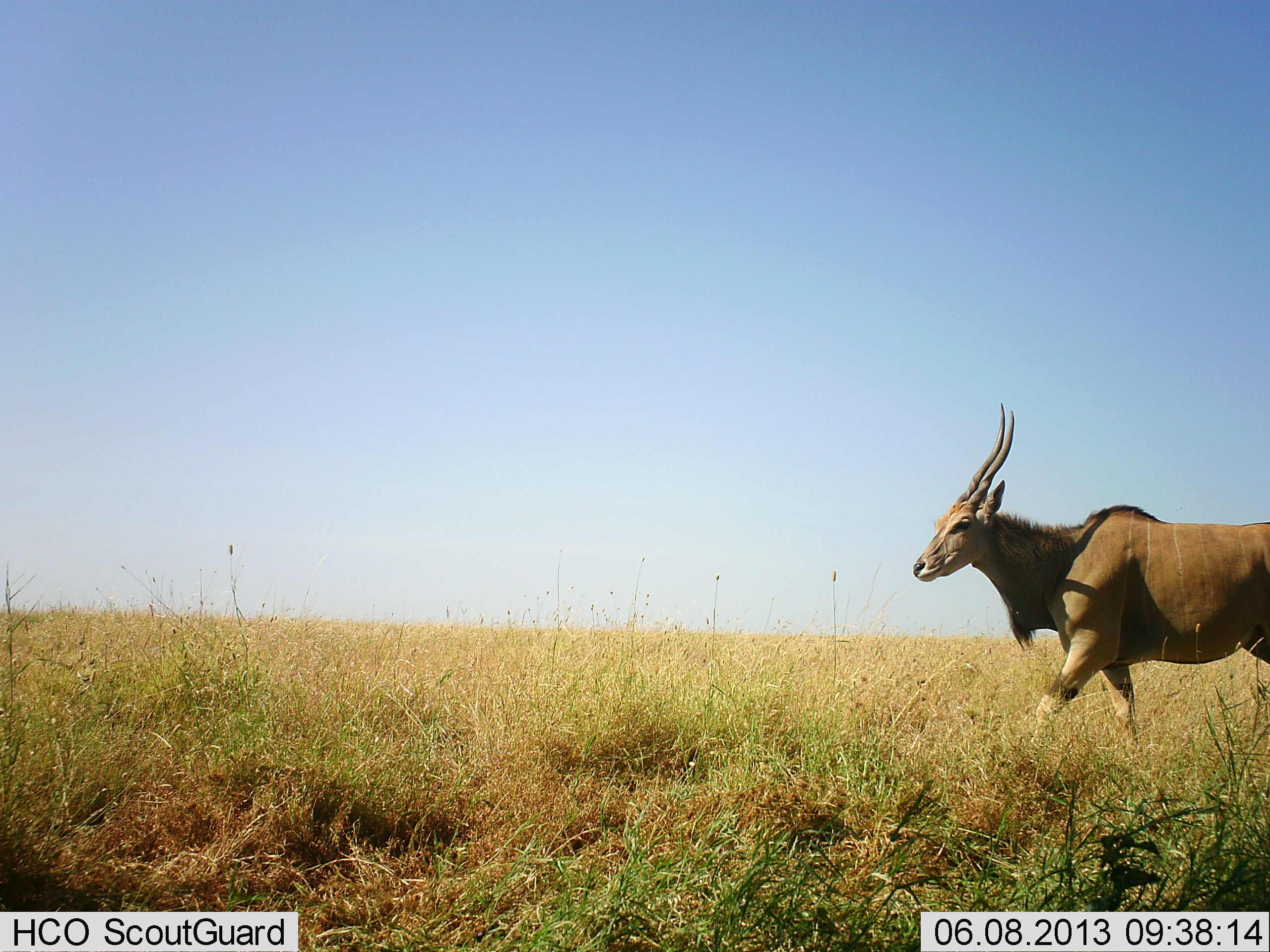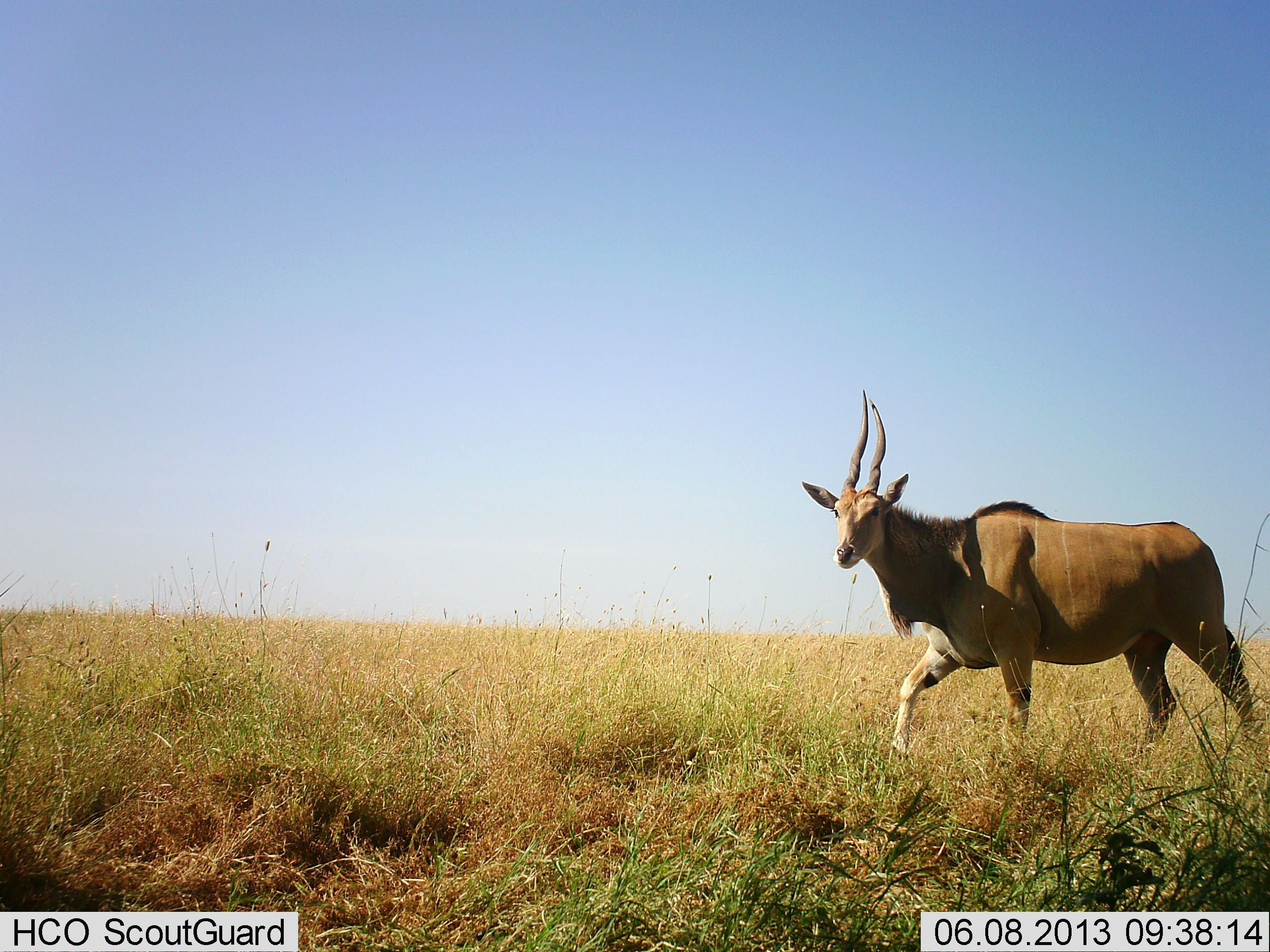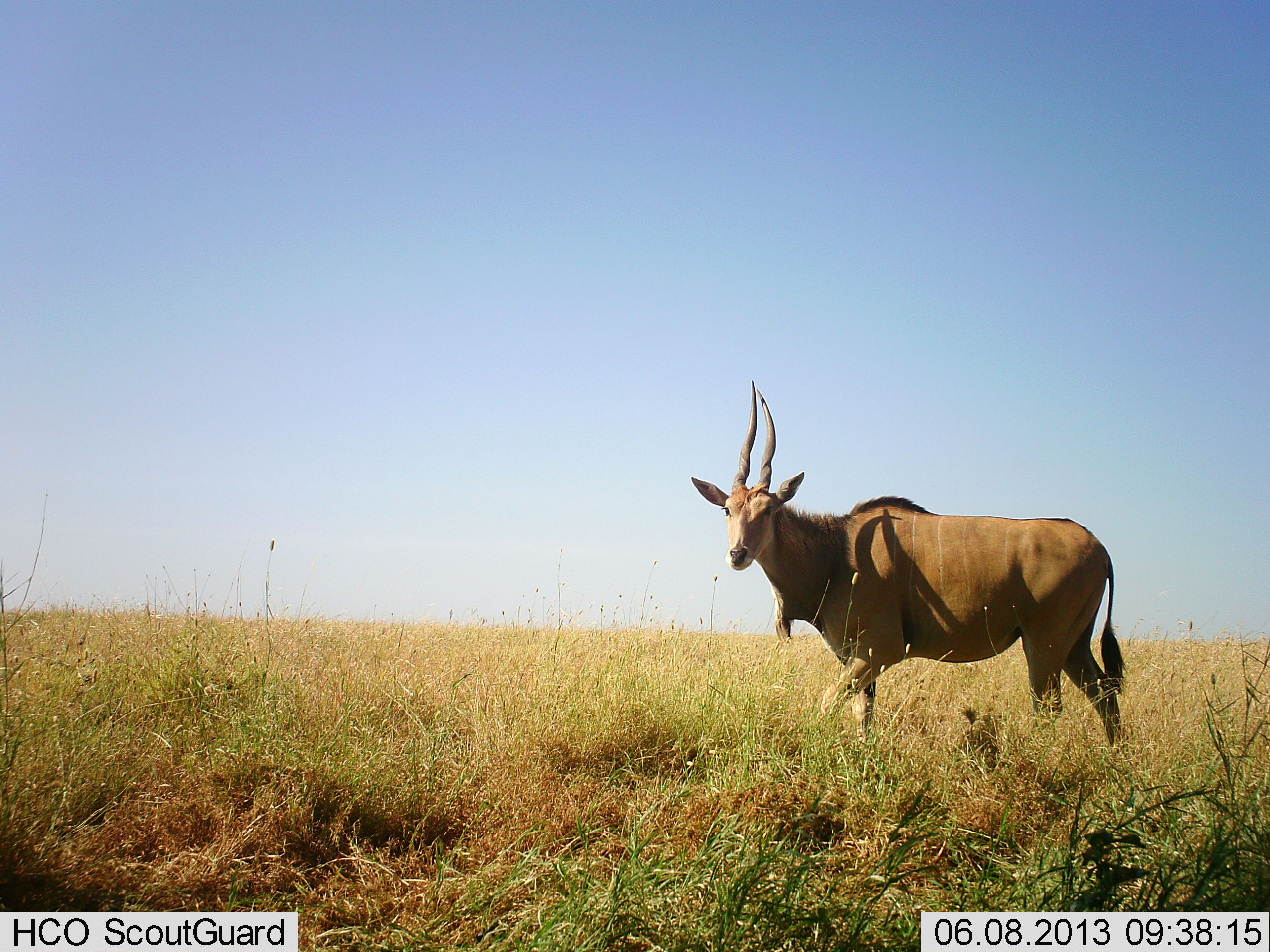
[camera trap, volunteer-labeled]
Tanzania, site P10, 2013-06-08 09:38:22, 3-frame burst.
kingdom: Animalia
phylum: Chordata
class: Mammalia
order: Artiodactyla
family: Bovidae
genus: Tragelaphus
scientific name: Tragelaphus oryx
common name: eland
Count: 1.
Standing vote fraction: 4%.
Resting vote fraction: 0%.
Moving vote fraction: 96%.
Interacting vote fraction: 0%.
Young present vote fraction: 0%.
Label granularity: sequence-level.